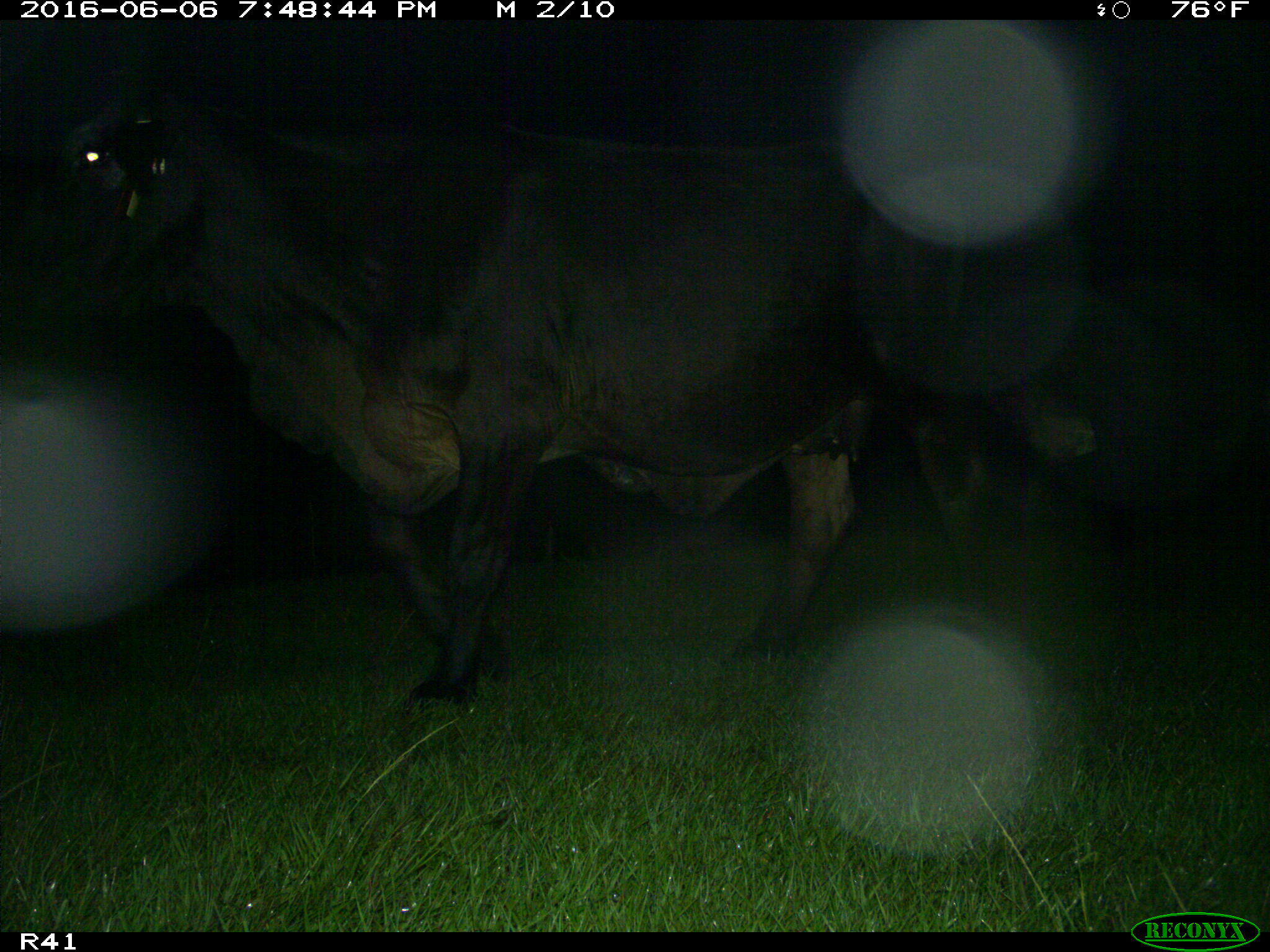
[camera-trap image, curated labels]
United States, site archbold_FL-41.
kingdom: Animalia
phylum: Chordata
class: Mammalia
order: Artiodactyla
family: Bovidae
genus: Bos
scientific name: Bos taurus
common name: domestic cow